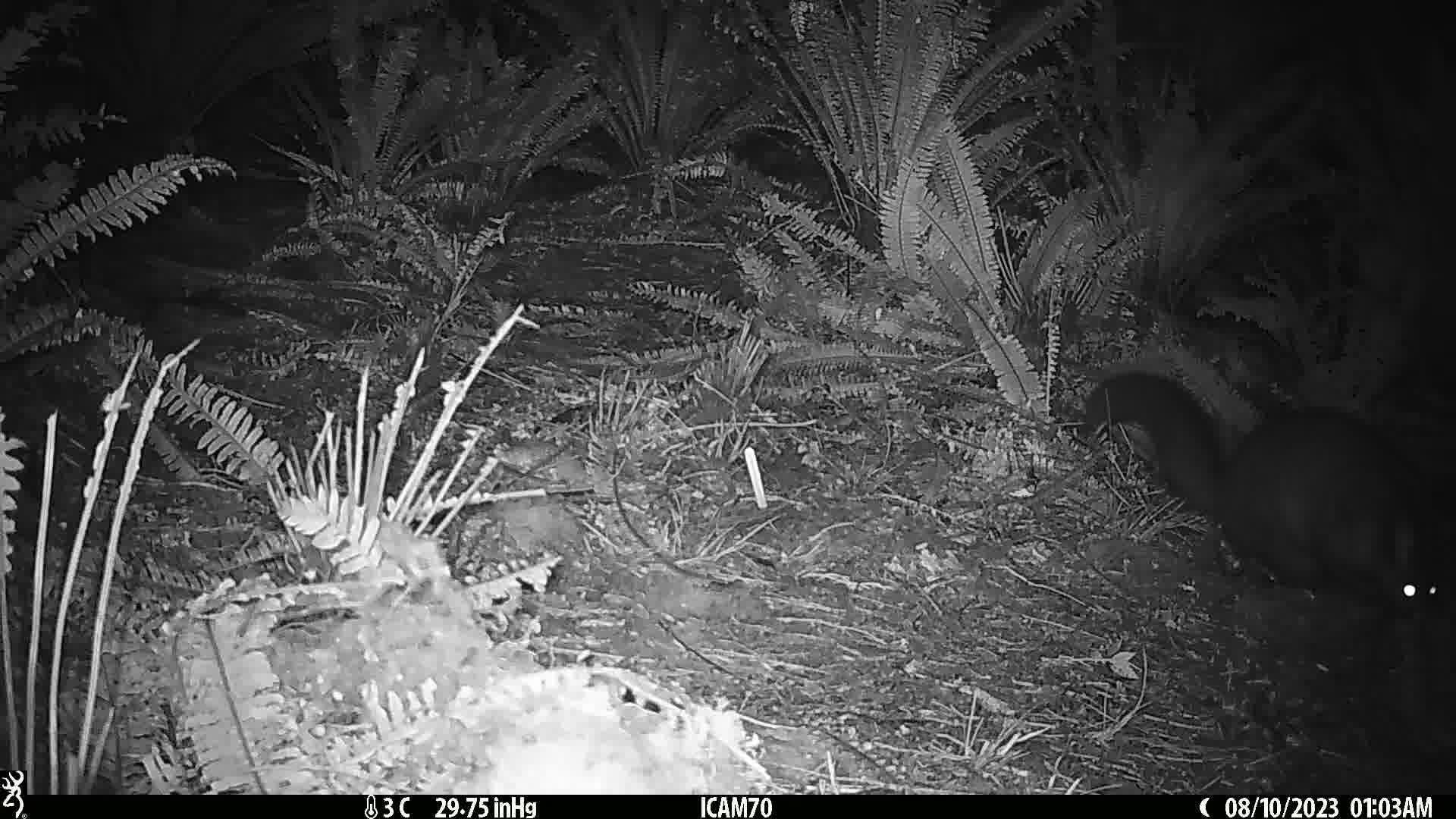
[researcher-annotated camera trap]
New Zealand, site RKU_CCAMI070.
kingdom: Animalia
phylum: Chordata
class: Mammalia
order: Diprotodontia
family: Phalangeridae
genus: Trichosurus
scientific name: Trichosurus vulpecula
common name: common brushtail possum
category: possum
Possum (common brushtail possum) (Trichosurus vulpecula).